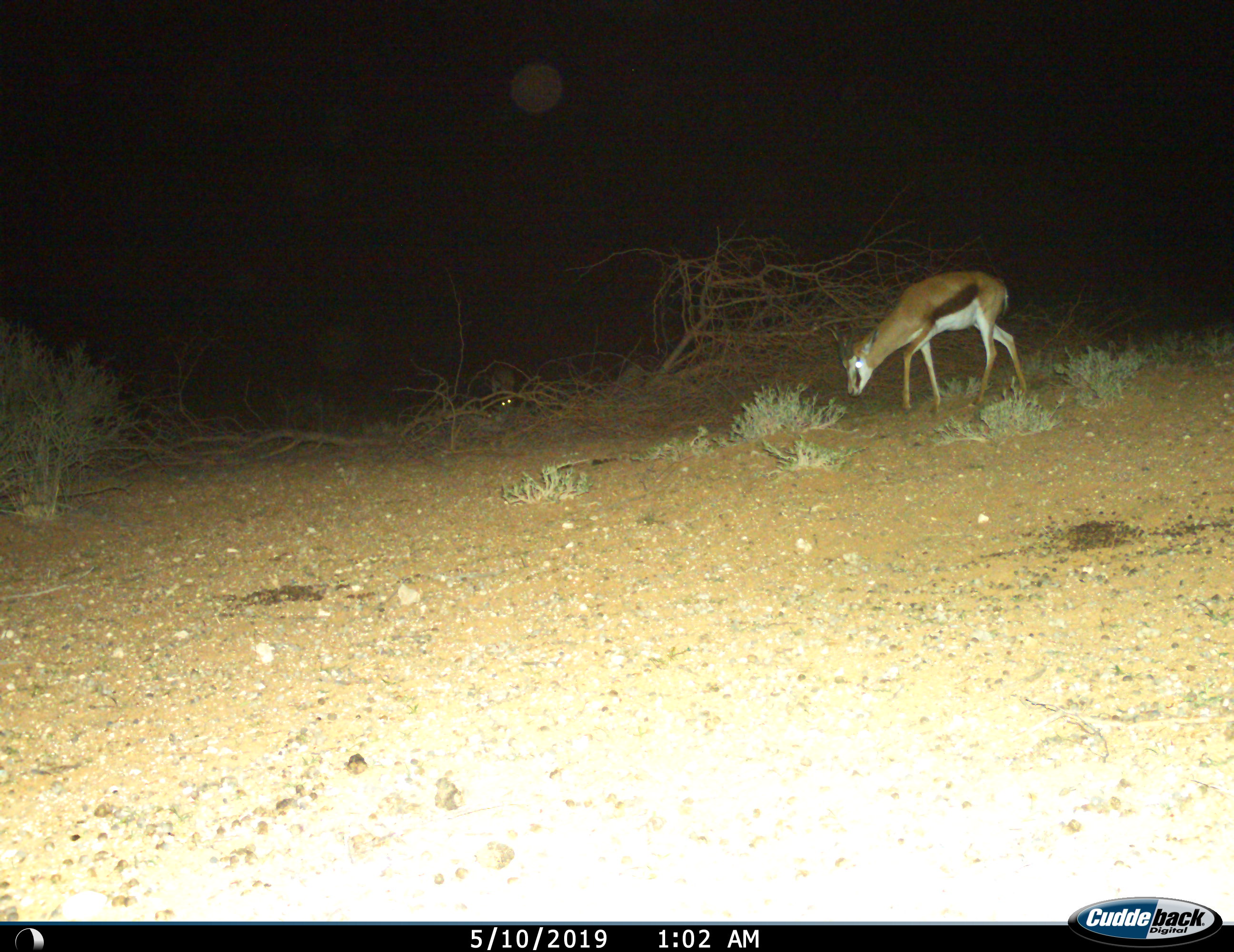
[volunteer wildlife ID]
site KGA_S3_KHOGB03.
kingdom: Animalia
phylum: Chordata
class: Mammalia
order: Artiodactyla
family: Bovidae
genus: Antidorcas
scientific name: Antidorcas marsupialis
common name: springbok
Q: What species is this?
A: Springbok (Antidorcas marsupialis).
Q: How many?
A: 1.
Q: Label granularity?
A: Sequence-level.